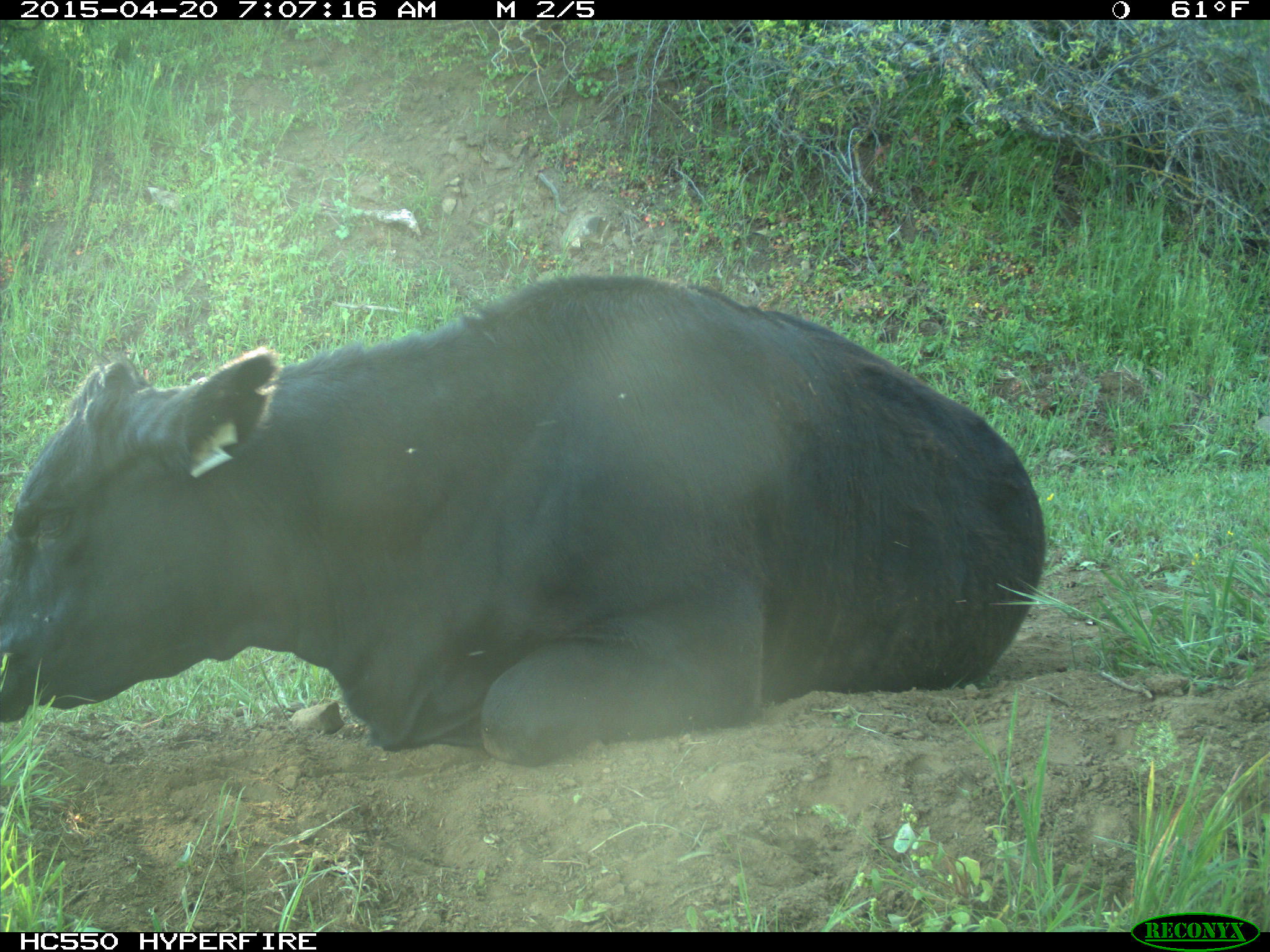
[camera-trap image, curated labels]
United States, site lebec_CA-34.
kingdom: Animalia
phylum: Chordata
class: Mammalia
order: Artiodactyla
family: Bovidae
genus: Bos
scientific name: Bos taurus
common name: domestic cow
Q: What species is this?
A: Bos taurus (domestic cow).